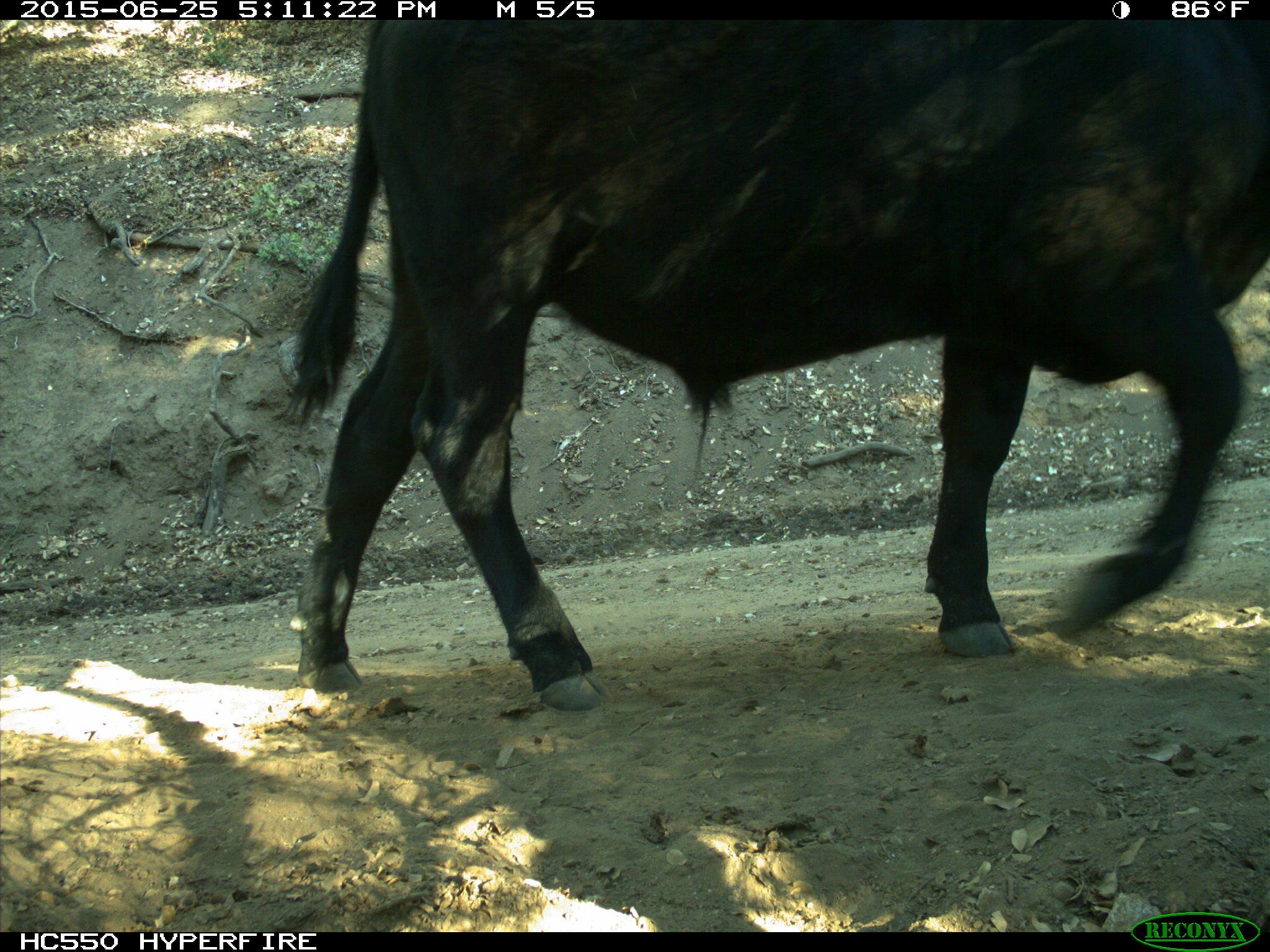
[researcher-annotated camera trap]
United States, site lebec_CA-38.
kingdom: Animalia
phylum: Chordata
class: Mammalia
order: Artiodactyla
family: Bovidae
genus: Bos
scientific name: Bos taurus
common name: domestic cow